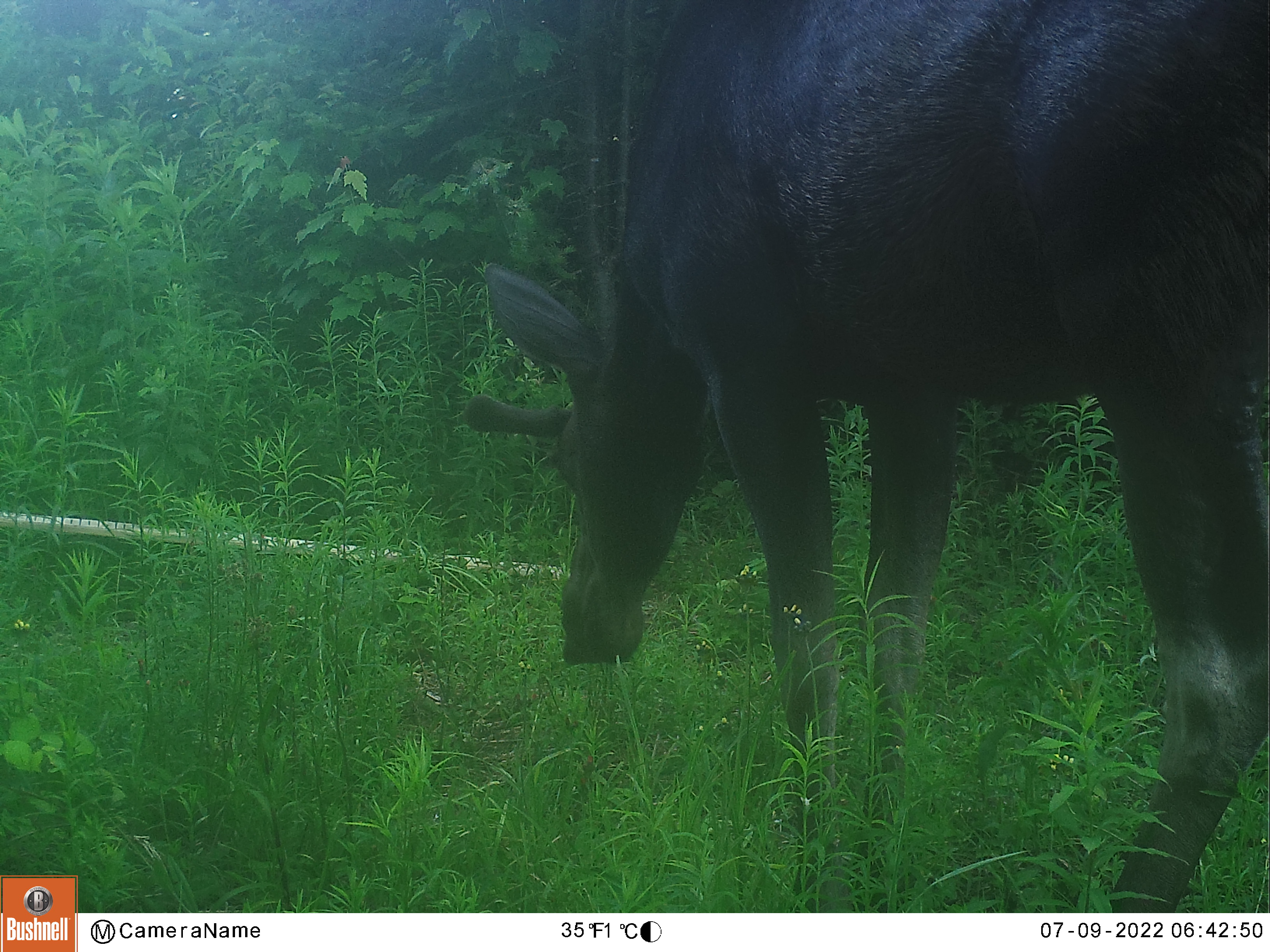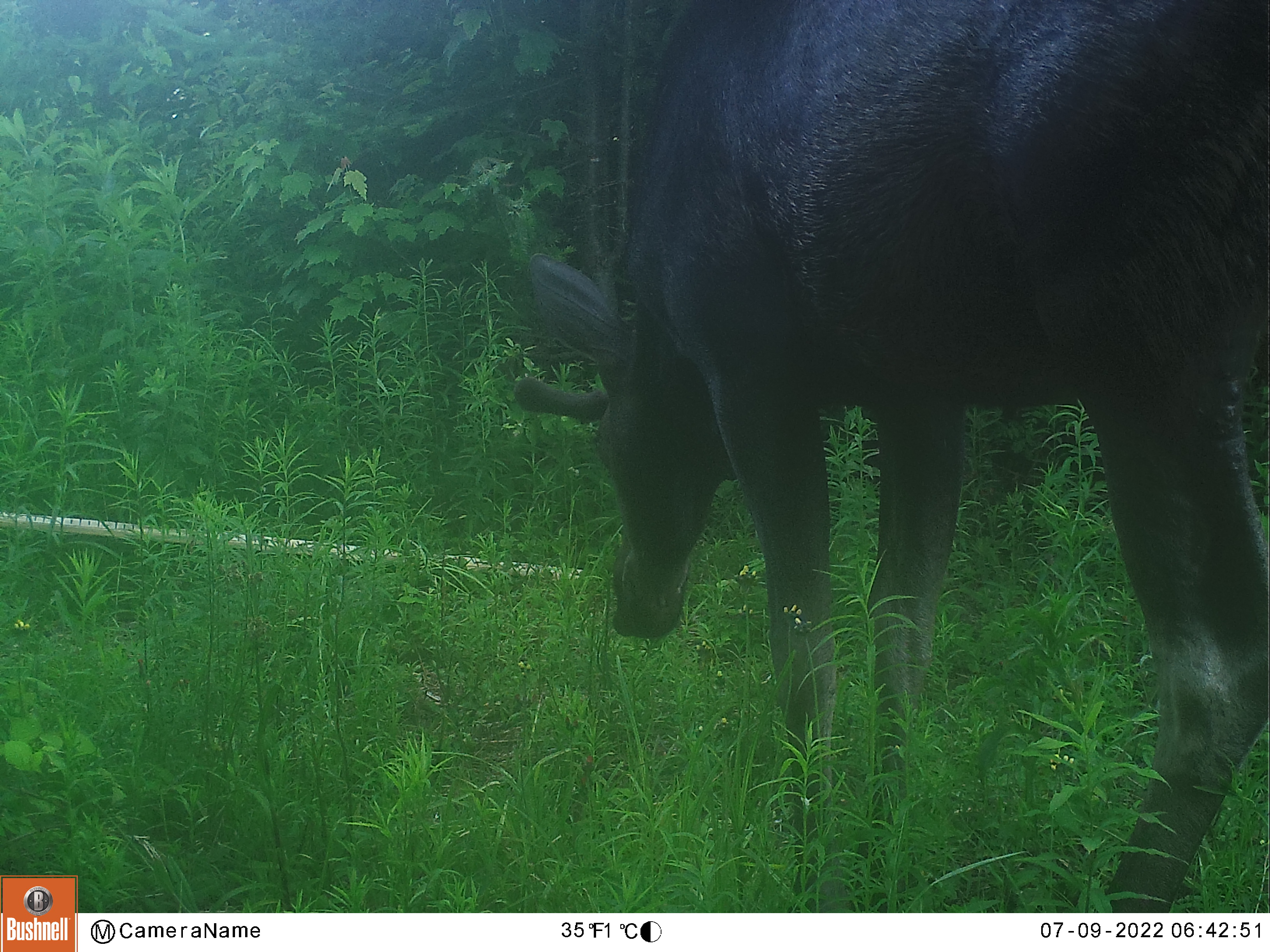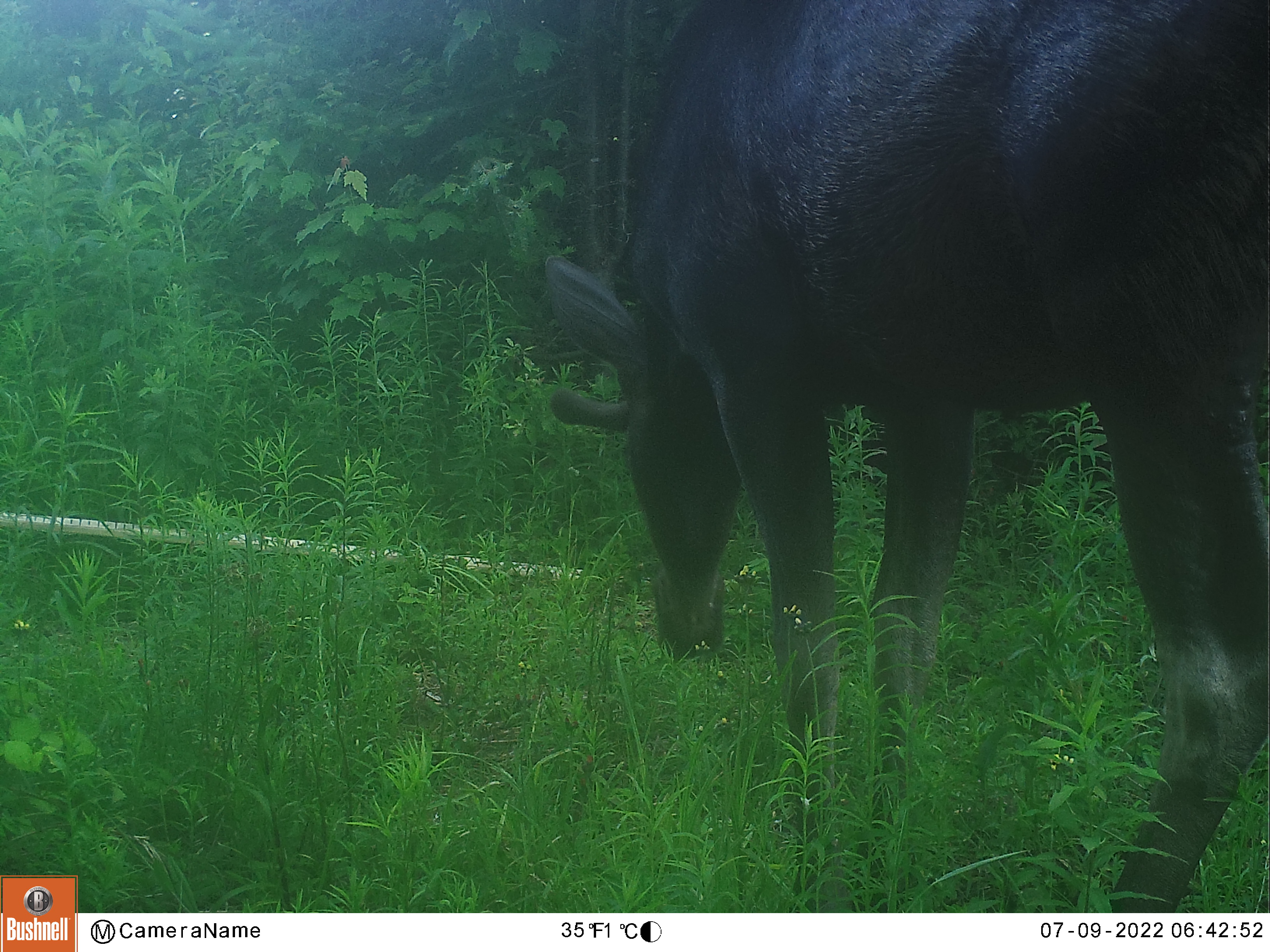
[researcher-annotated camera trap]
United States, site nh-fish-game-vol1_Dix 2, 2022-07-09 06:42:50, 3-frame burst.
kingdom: Animalia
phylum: Chordata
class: Mammalia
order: Artiodactyla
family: Cervidae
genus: Alces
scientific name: Alces alces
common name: moose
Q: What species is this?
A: Moose (Alces alces).